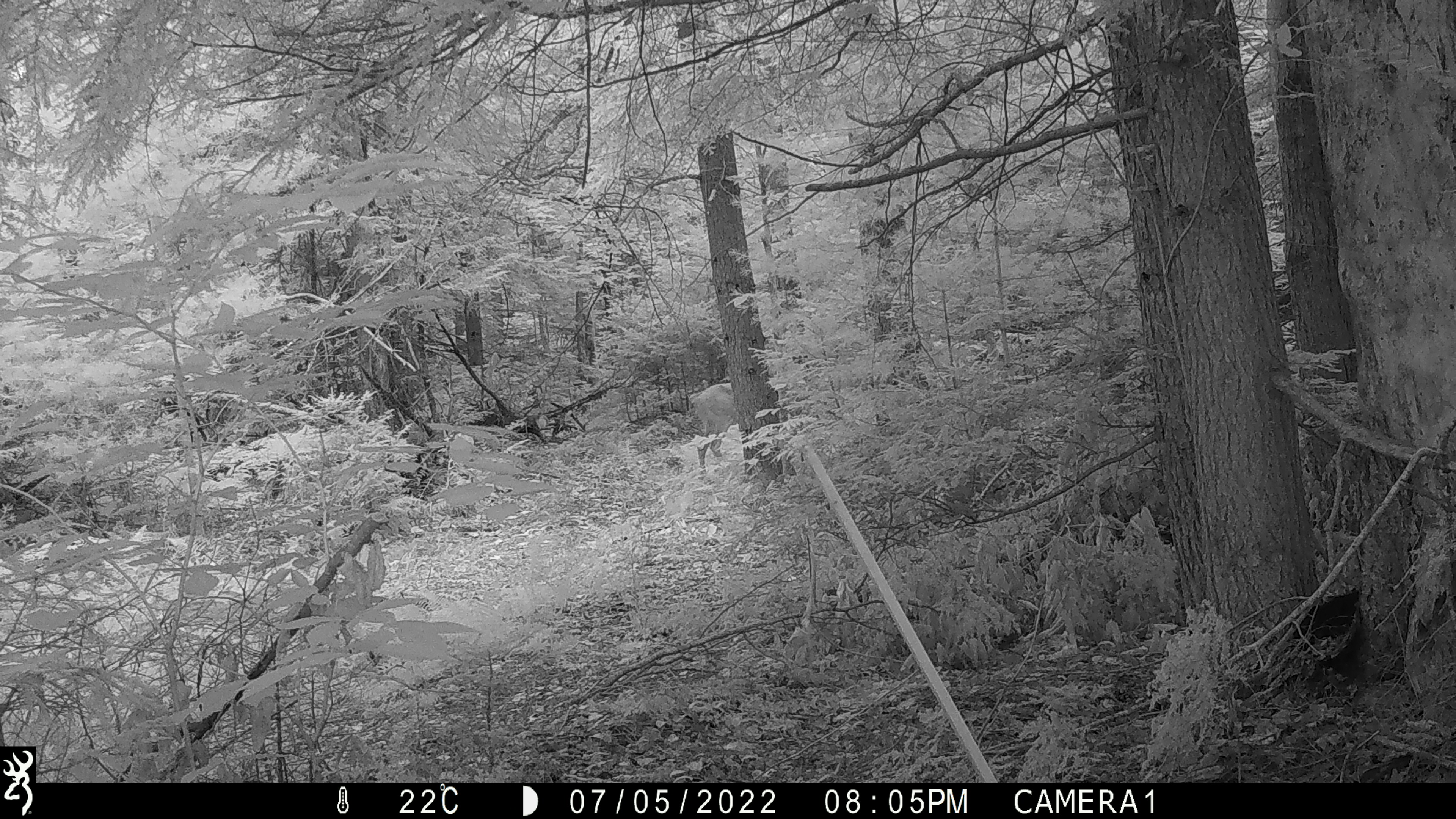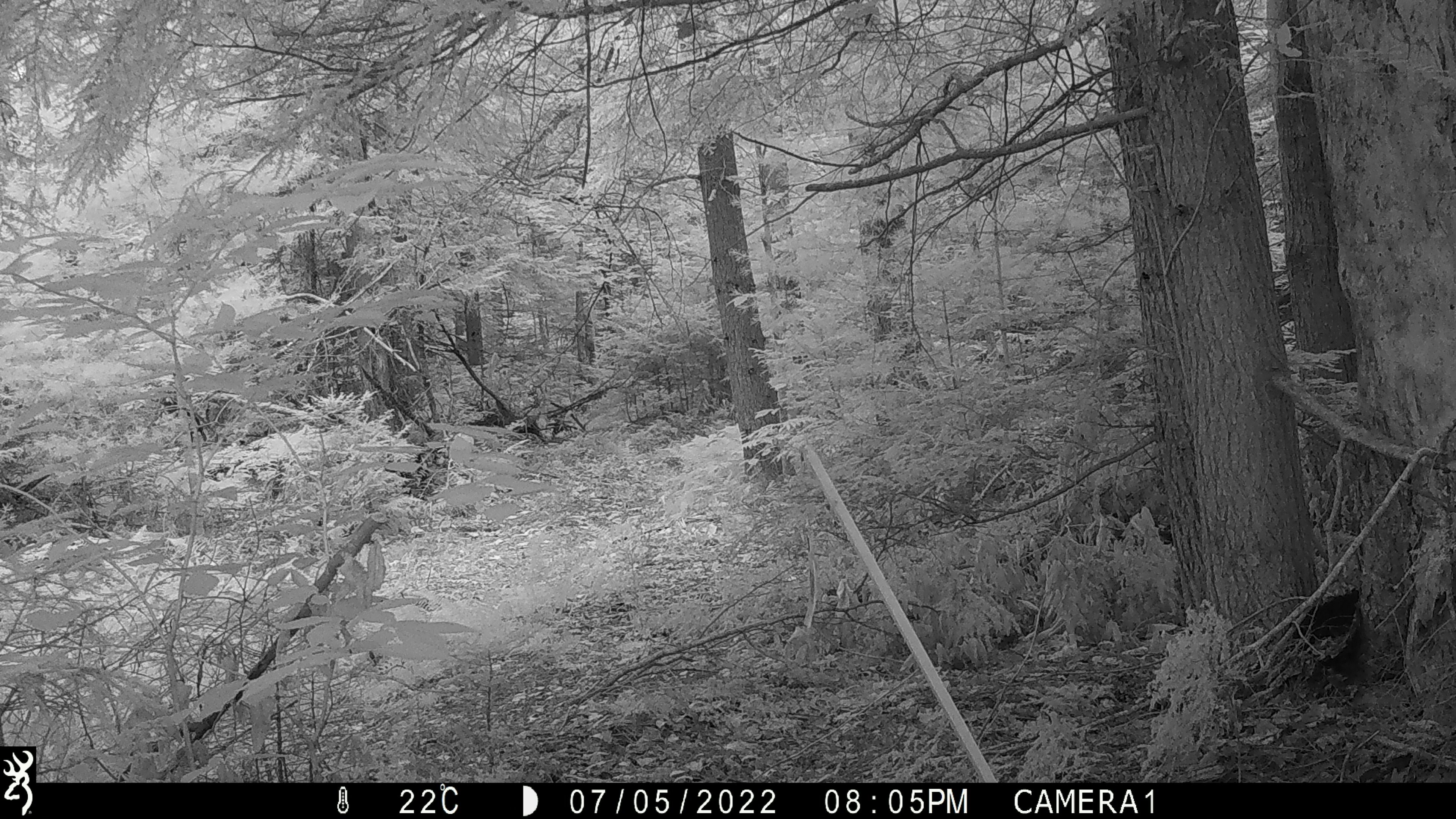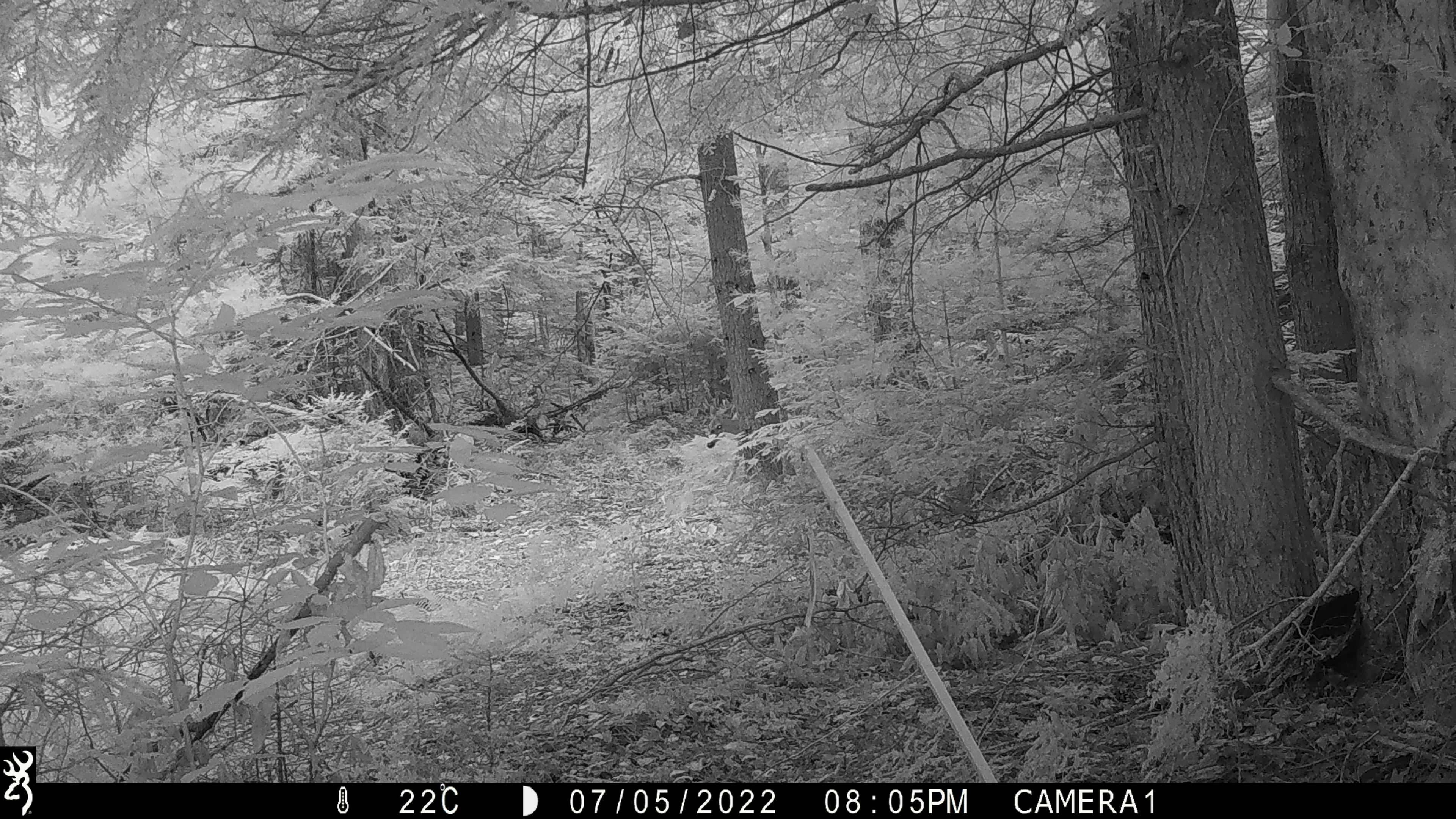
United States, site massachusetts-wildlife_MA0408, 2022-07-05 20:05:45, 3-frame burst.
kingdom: Animalia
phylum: Chordata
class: Mammalia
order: Artiodactyla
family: Cervidae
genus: Odocoileus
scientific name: Odocoileus virginianus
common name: white-tailed deer